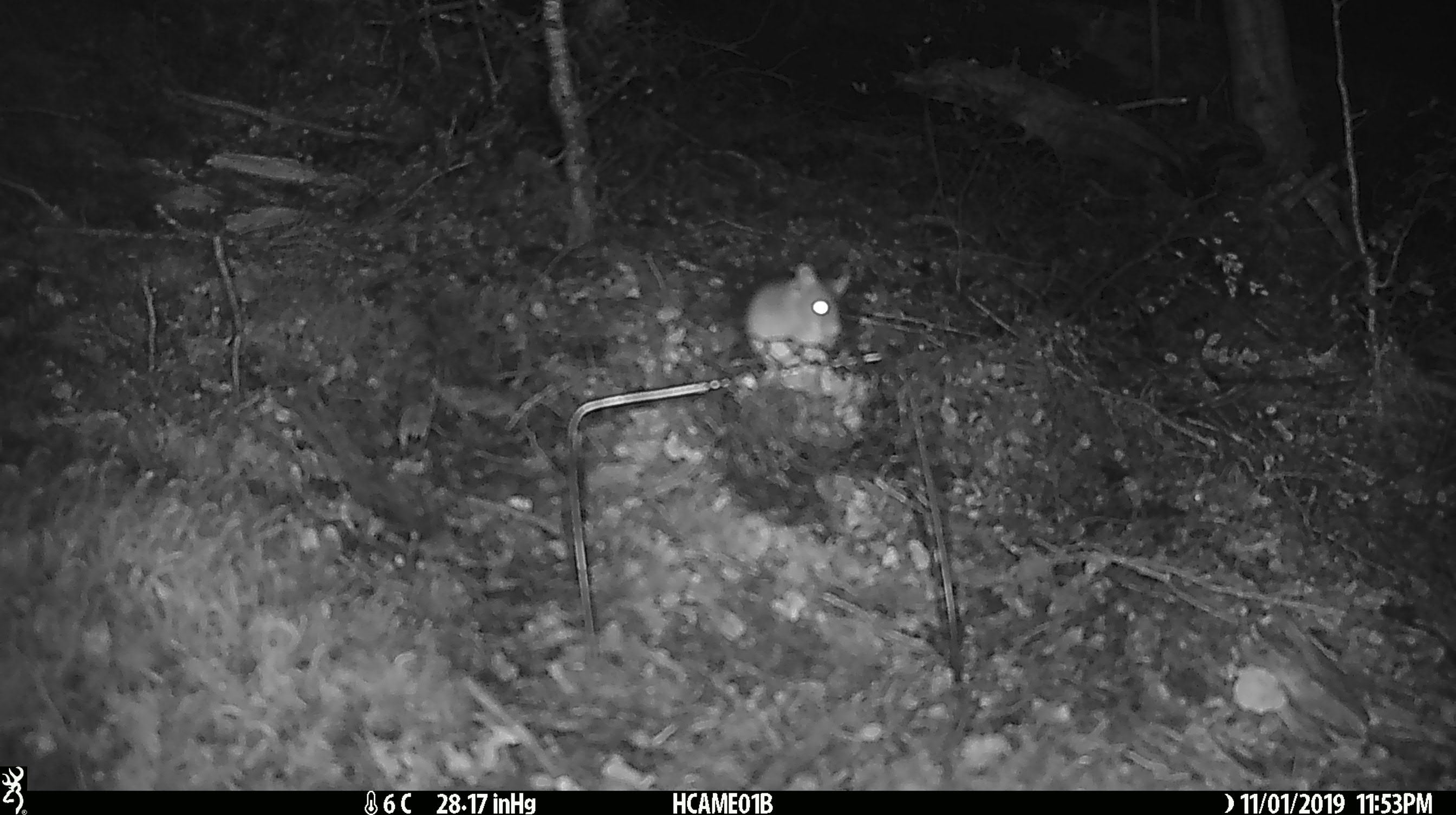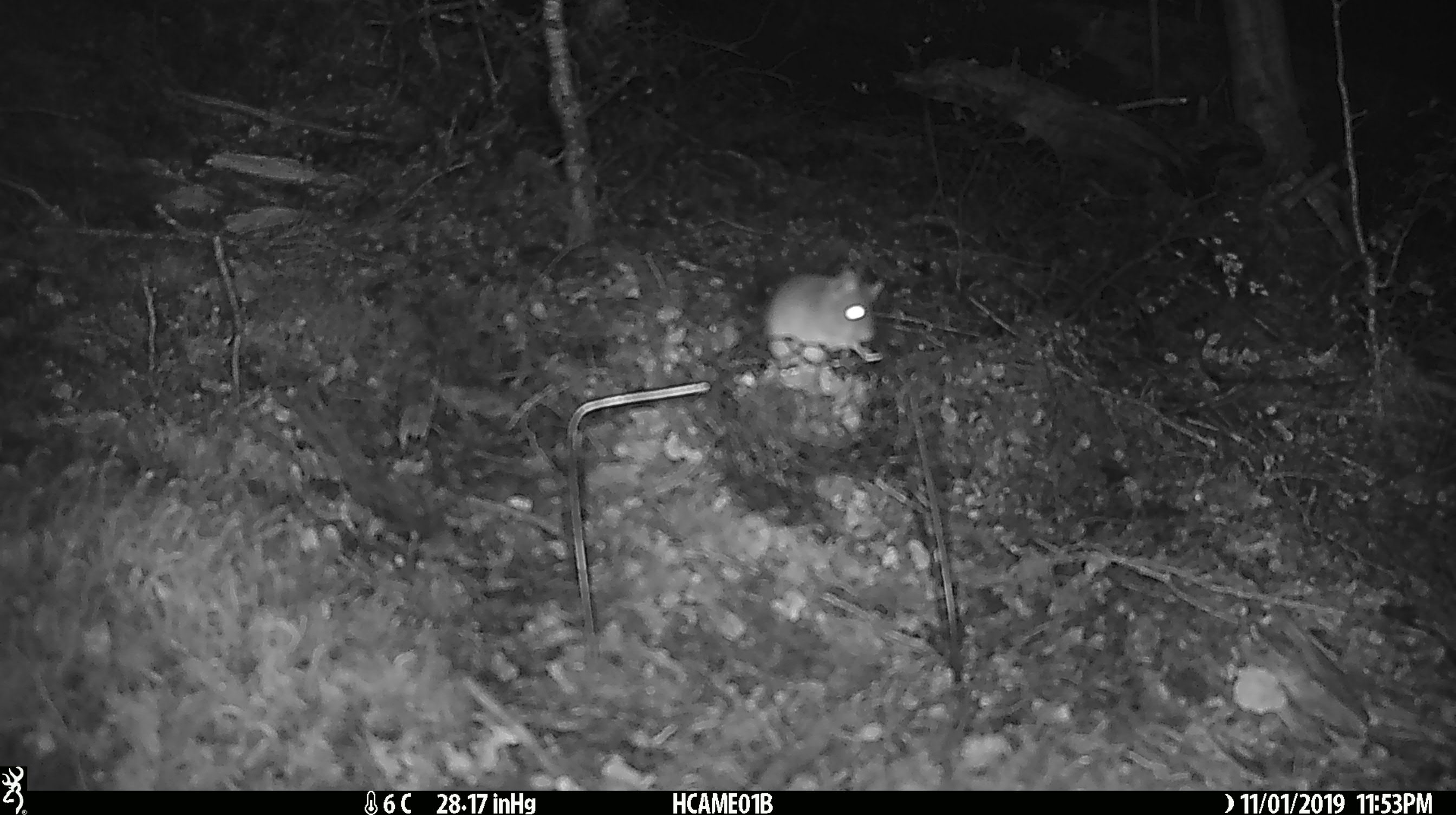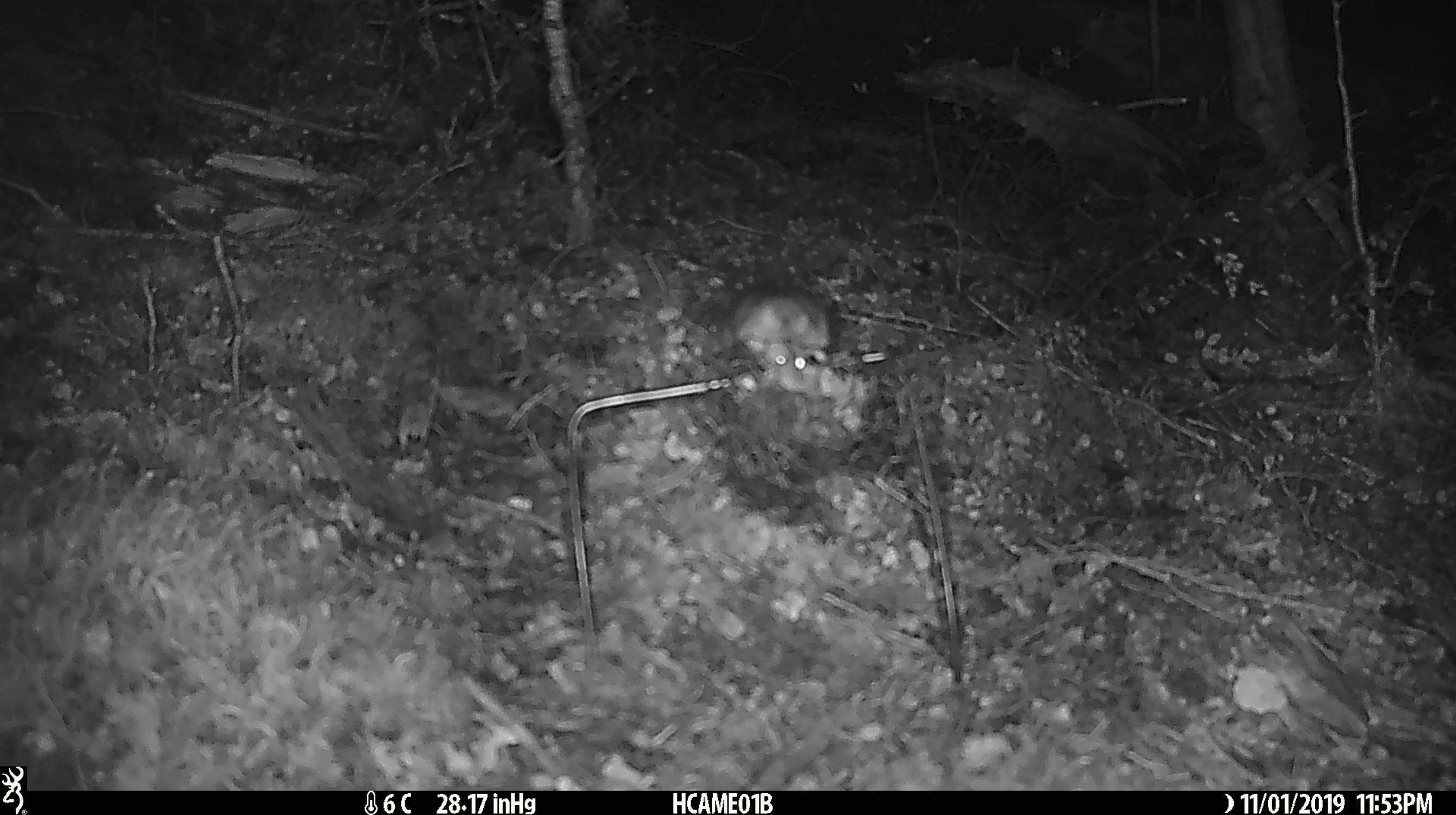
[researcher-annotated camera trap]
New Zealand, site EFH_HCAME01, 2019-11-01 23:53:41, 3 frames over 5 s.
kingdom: Animalia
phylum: Chordata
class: Mammalia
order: Rodentia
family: Muridae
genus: Mus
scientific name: Mus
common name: mouse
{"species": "mouse (Mus)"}